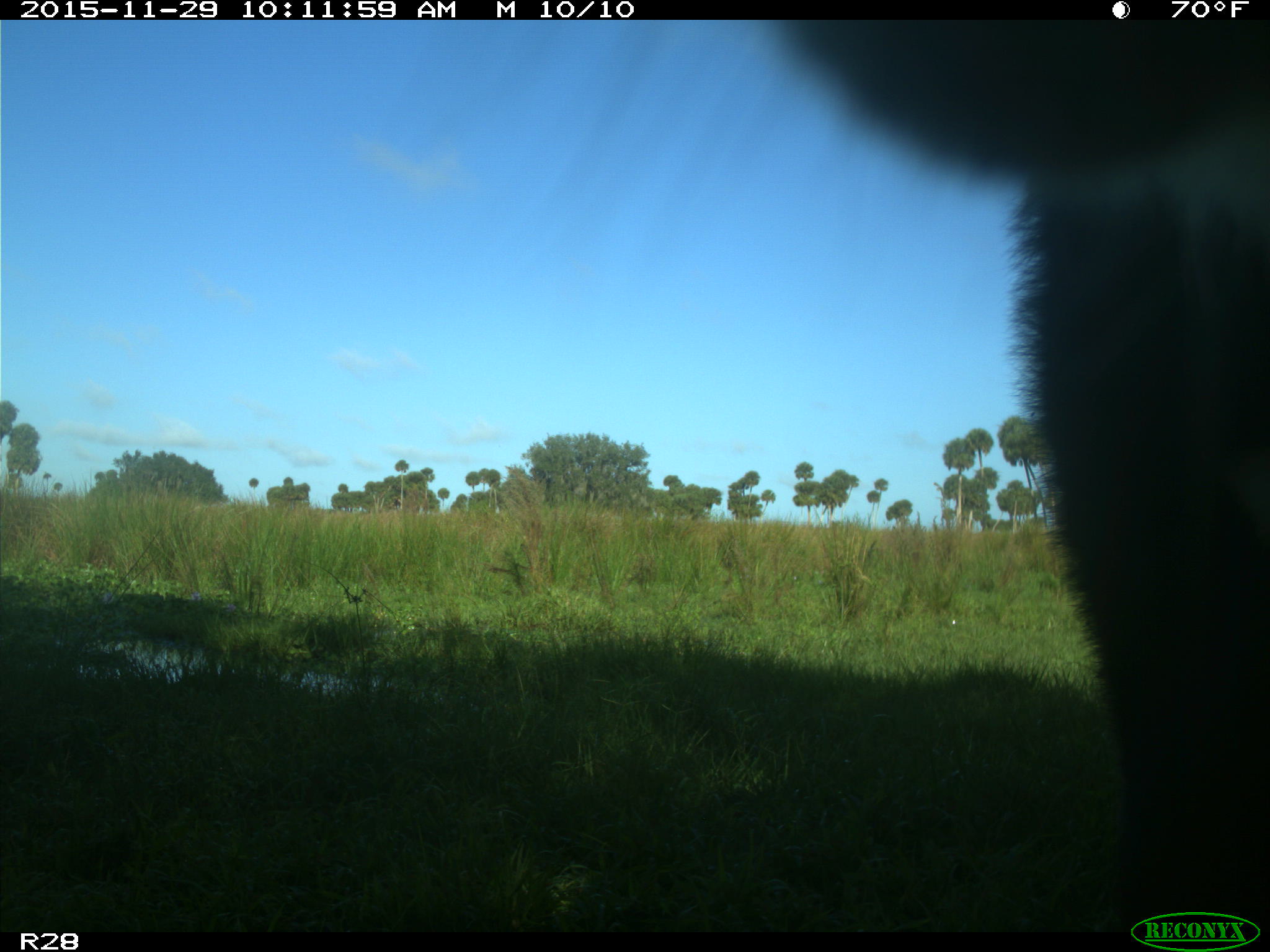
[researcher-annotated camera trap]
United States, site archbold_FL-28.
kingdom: Animalia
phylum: Chordata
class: Mammalia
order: Artiodactyla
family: Bovidae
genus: Bos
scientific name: Bos taurus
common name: domestic cow